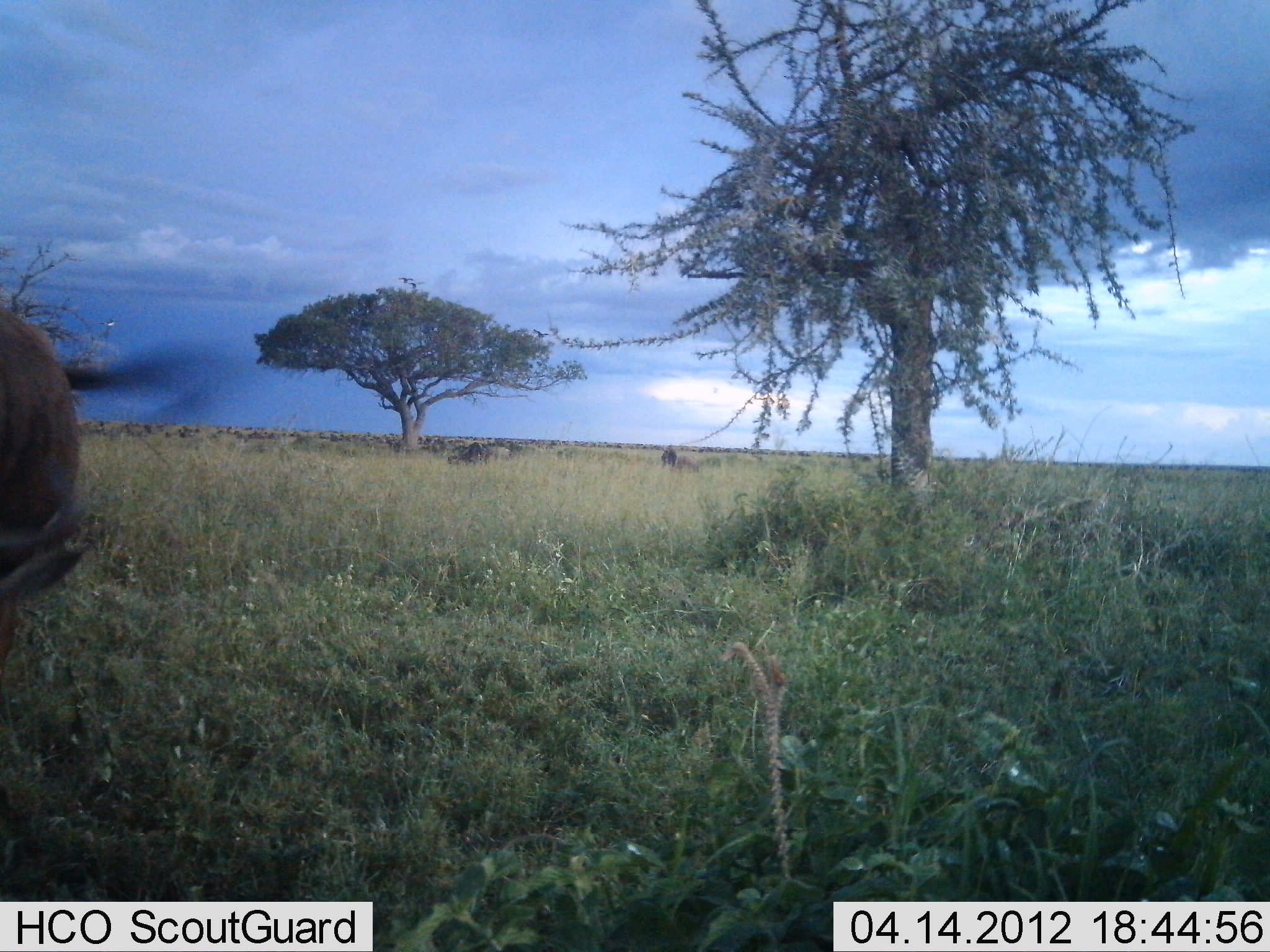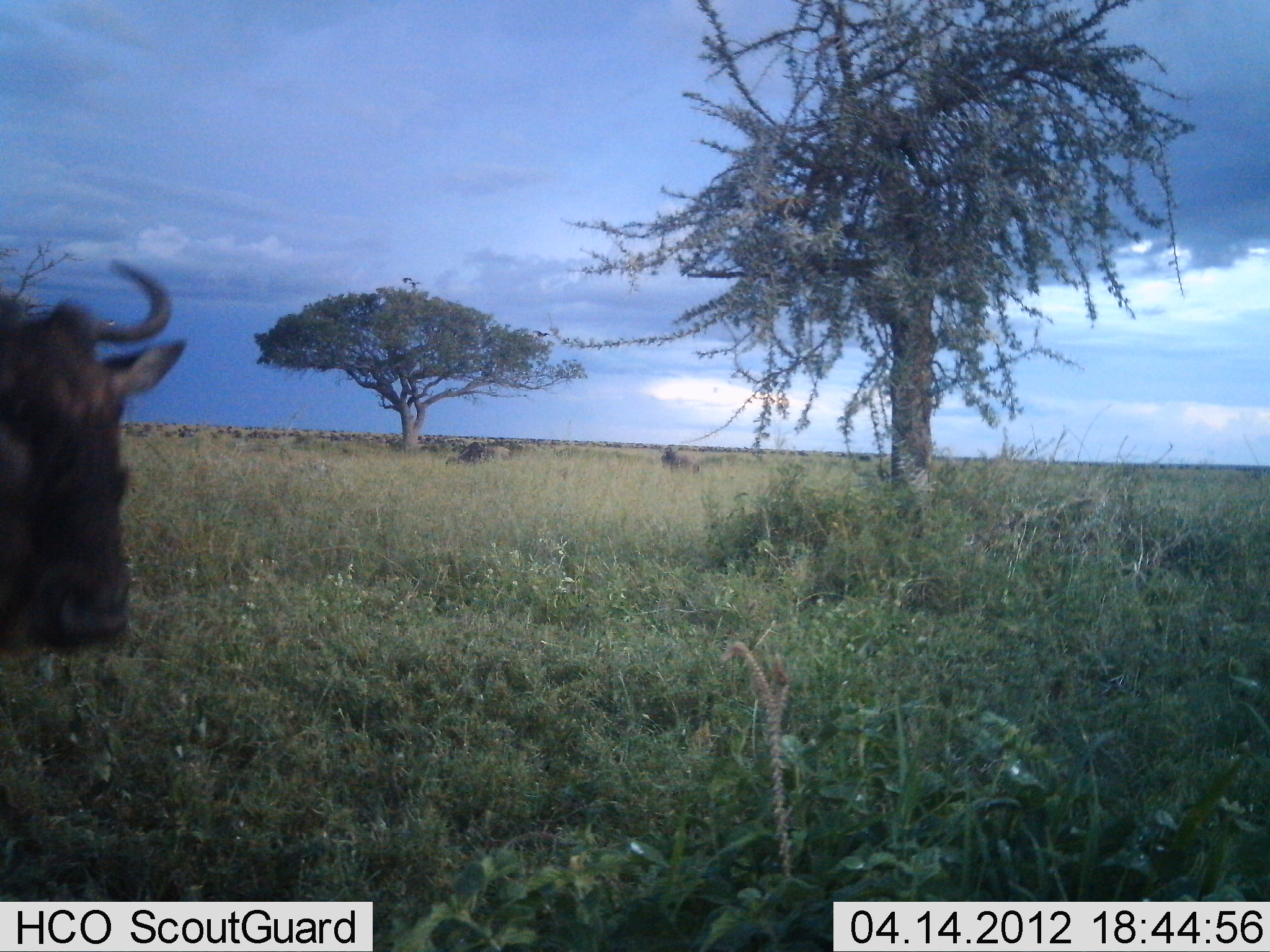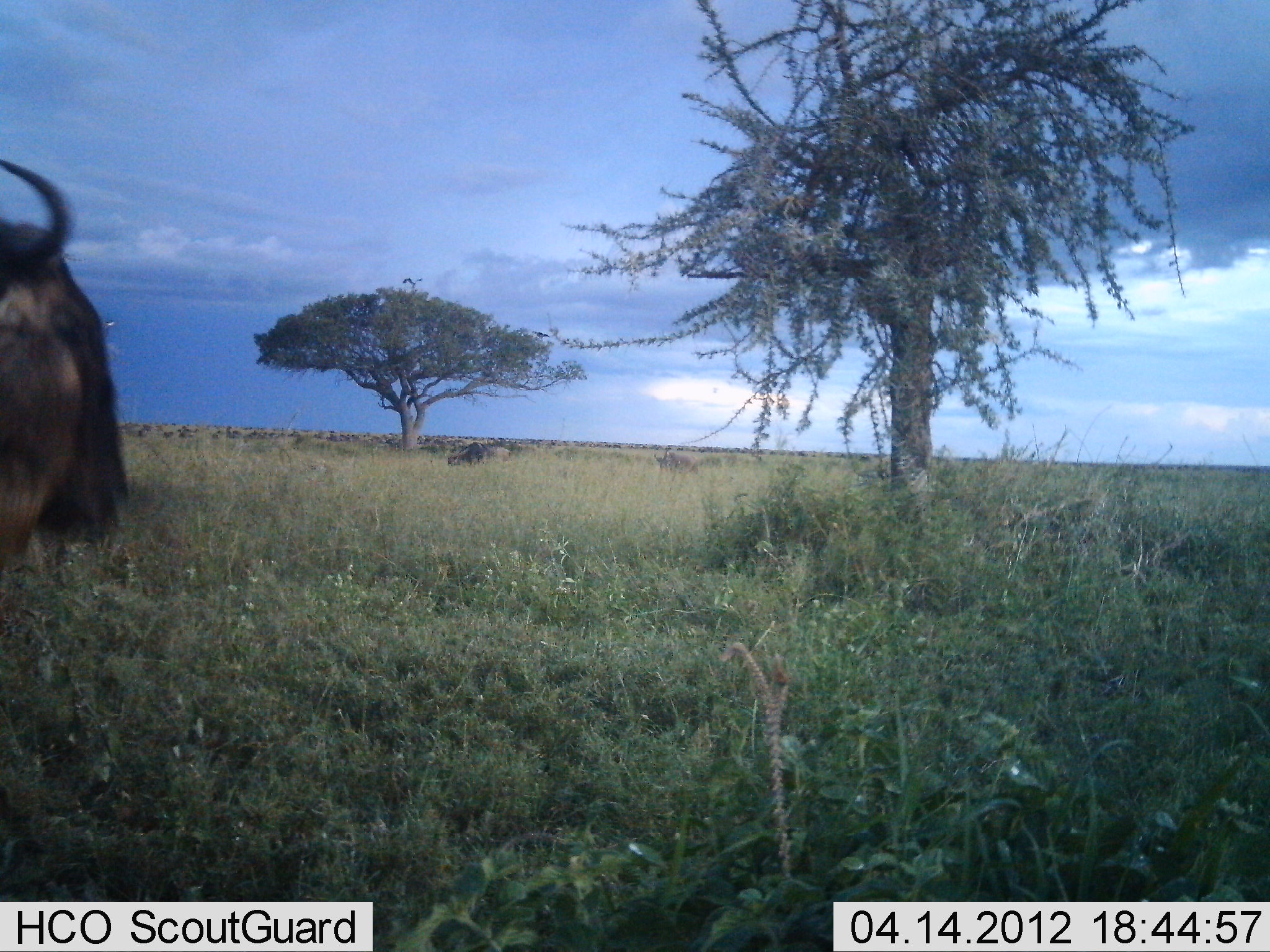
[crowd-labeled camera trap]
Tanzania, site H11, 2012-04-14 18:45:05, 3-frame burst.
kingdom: Animalia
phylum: Chordata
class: Mammalia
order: Artiodactyla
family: Bovidae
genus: Connochaetes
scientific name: Connochaetes taurinus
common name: blue wildebeest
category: wildebeest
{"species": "wildebeest (blue wildebeest) (Connochaetes taurinus)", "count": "1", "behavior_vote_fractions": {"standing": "80%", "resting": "7%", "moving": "27%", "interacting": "0%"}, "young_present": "0%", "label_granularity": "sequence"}